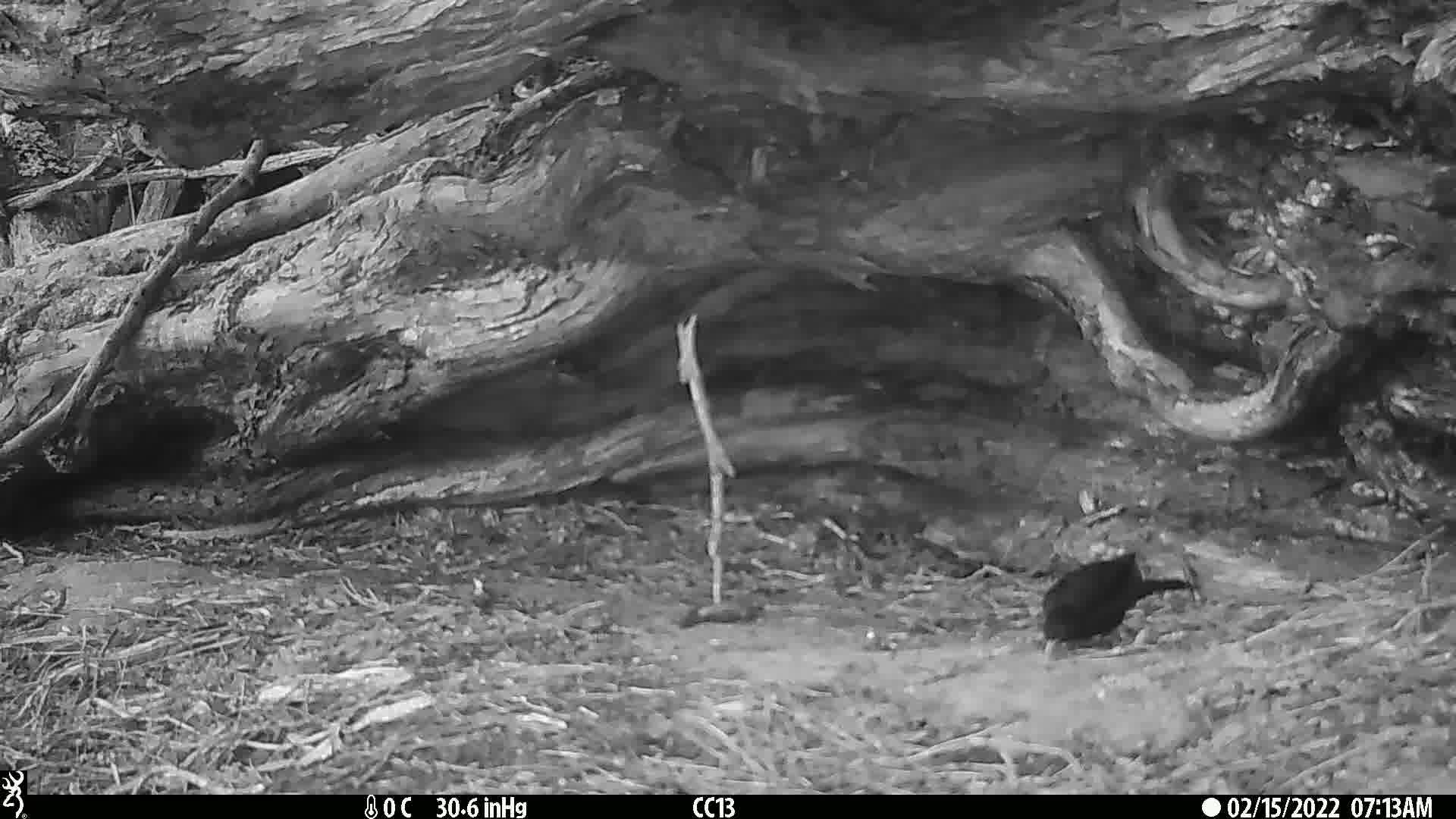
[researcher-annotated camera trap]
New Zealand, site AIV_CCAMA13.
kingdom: Animalia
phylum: Chordata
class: Aves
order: Passeriformes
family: Turdidae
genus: Turdus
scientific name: Turdus merula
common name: eurasian blackbird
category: blackbird